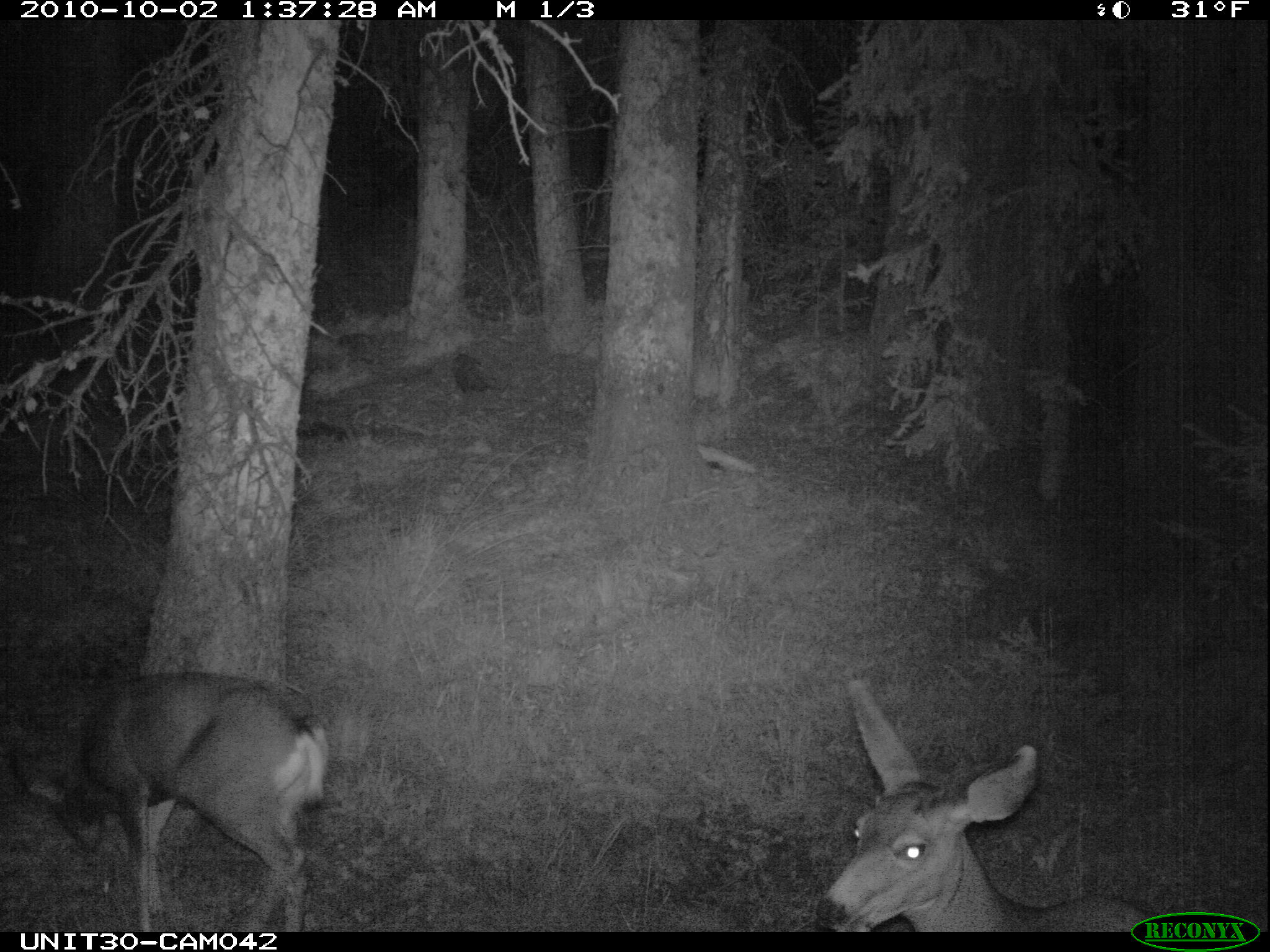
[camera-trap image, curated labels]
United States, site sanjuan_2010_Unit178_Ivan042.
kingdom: Animalia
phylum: Chordata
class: Mammalia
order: Artiodactyla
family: Cervidae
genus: Odocoileus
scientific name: Odocoileus hemionus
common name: mule deer